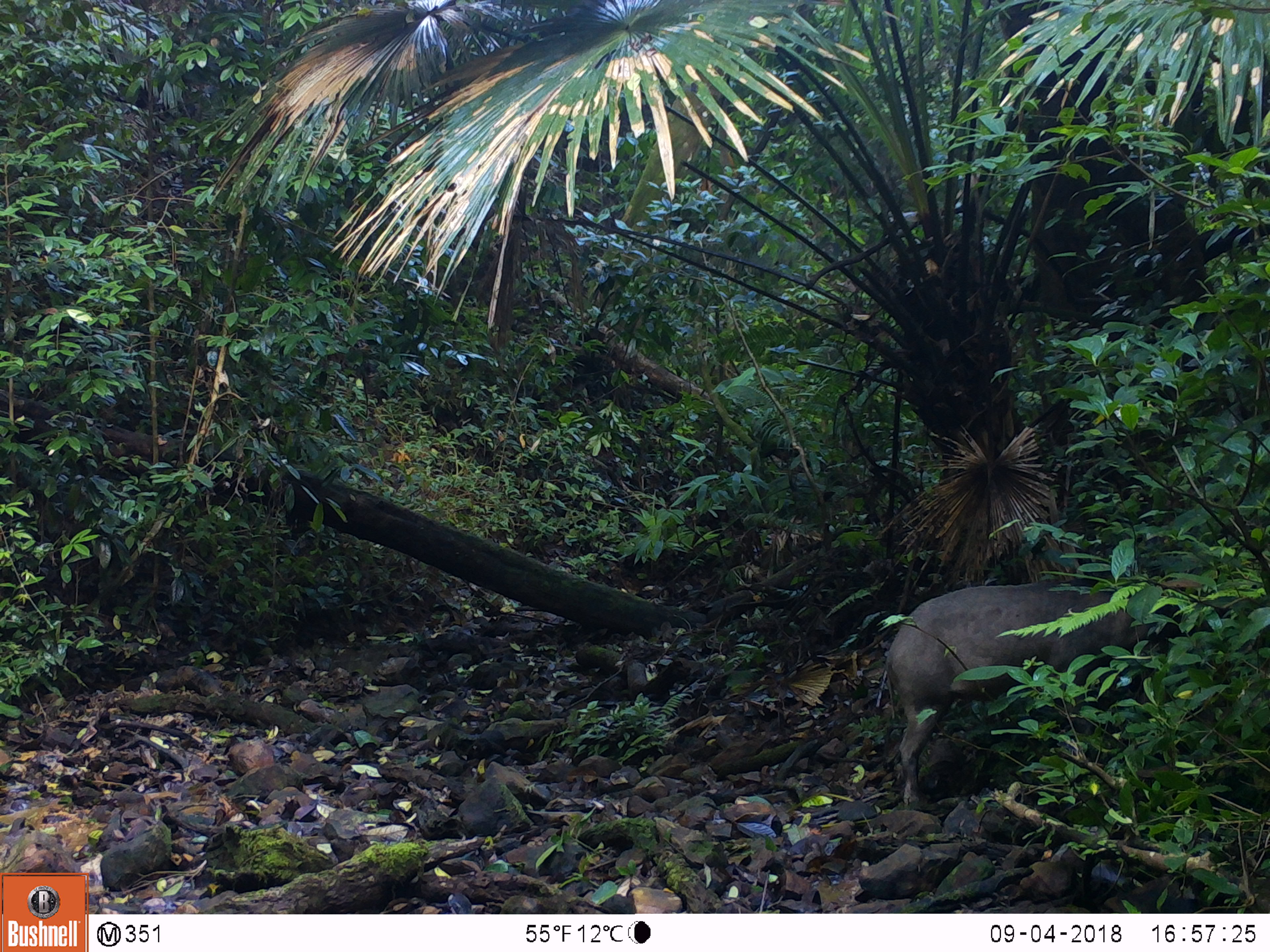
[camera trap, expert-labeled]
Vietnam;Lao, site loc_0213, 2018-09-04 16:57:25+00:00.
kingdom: Animalia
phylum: Chordata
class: Mammalia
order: Artiodactyla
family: Suidae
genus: Sus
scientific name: Sus scrofa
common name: eurasian wild pig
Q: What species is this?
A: Eurasian wild pig (Sus scrofa).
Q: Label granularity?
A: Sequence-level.